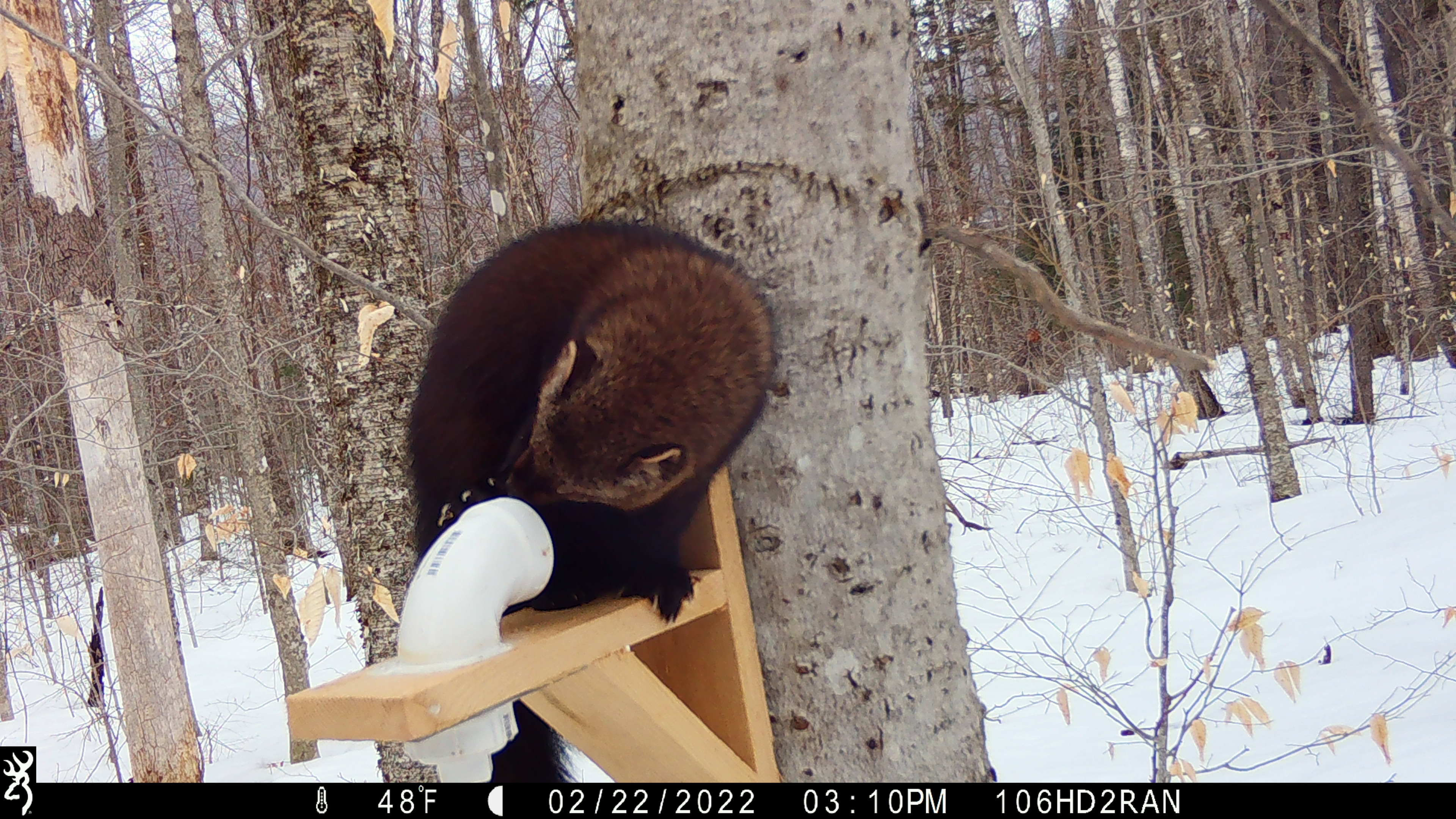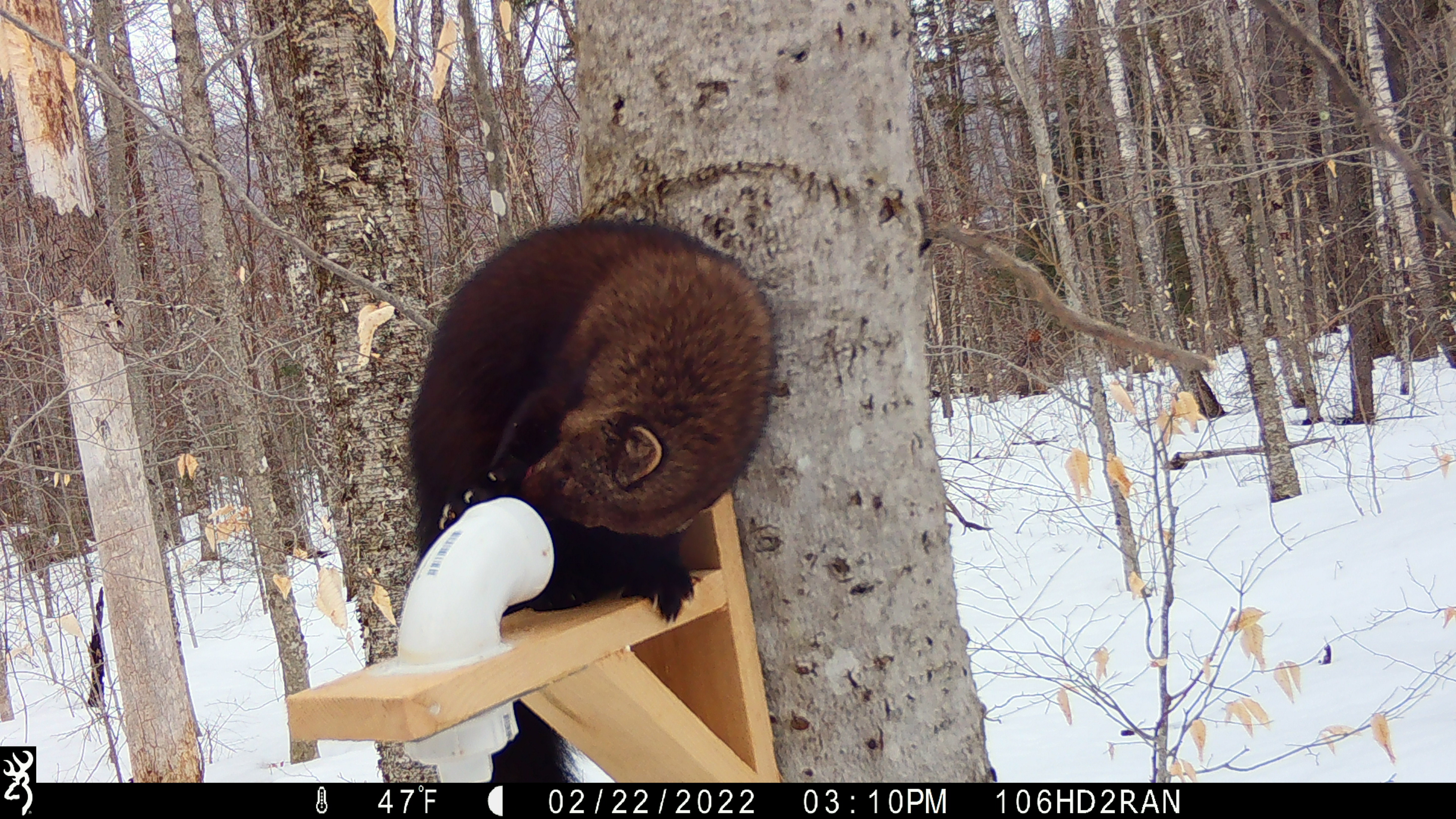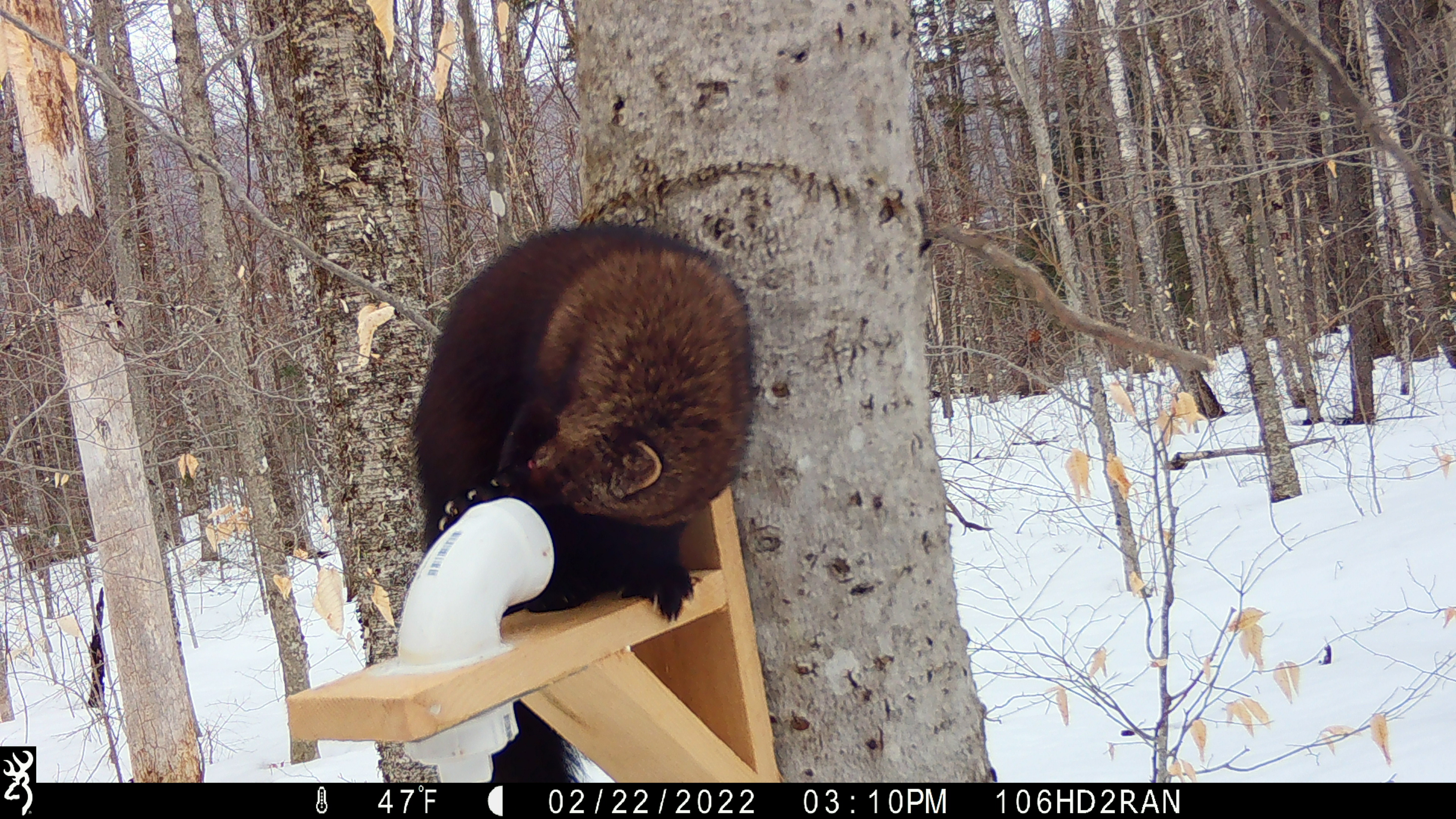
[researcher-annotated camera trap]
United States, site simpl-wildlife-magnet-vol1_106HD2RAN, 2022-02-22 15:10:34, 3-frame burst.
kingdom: Animalia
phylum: Chordata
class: Mammalia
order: Carnivora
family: Mustelidae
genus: Pekania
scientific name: Pekania pennanti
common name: fisher